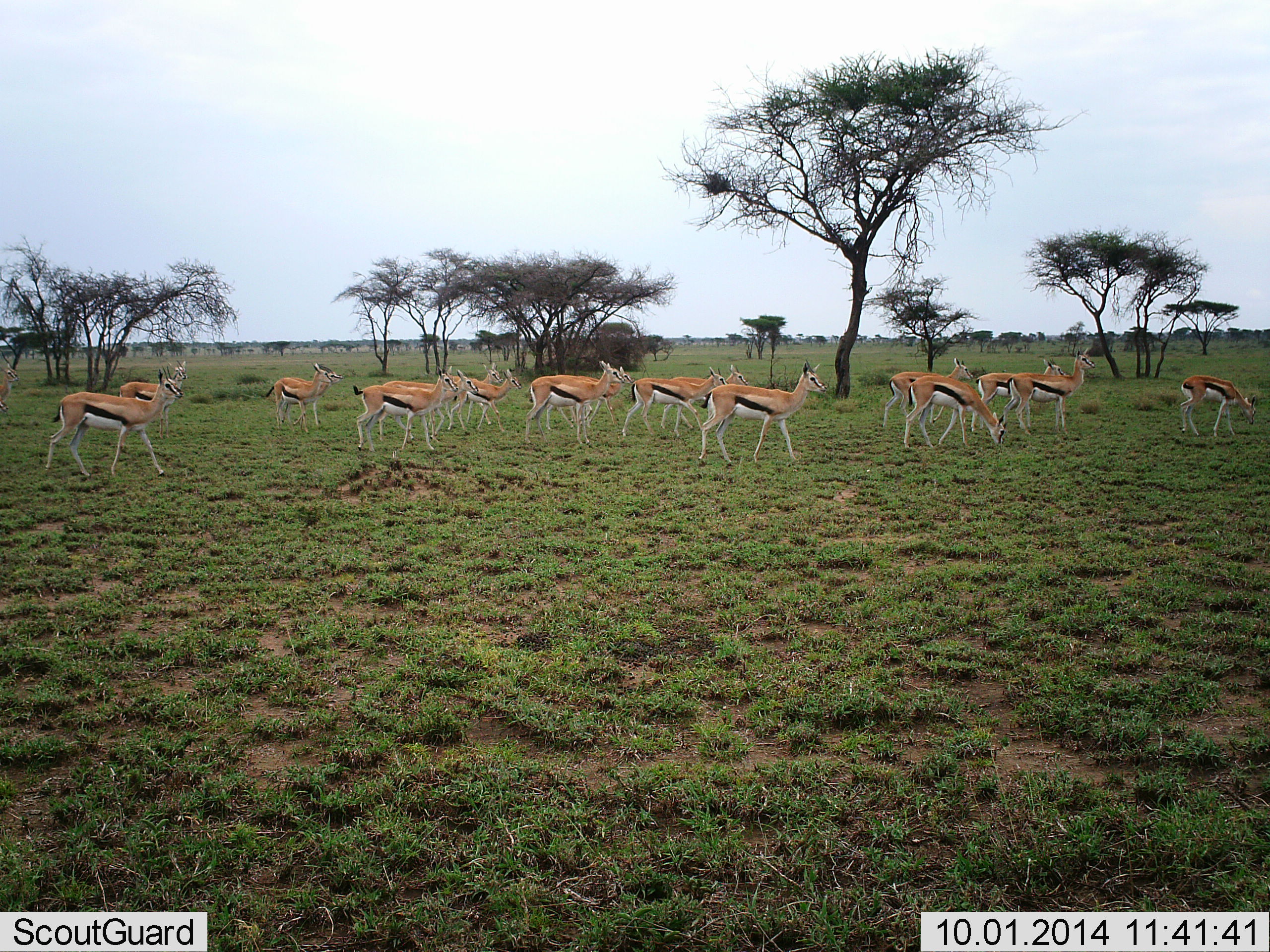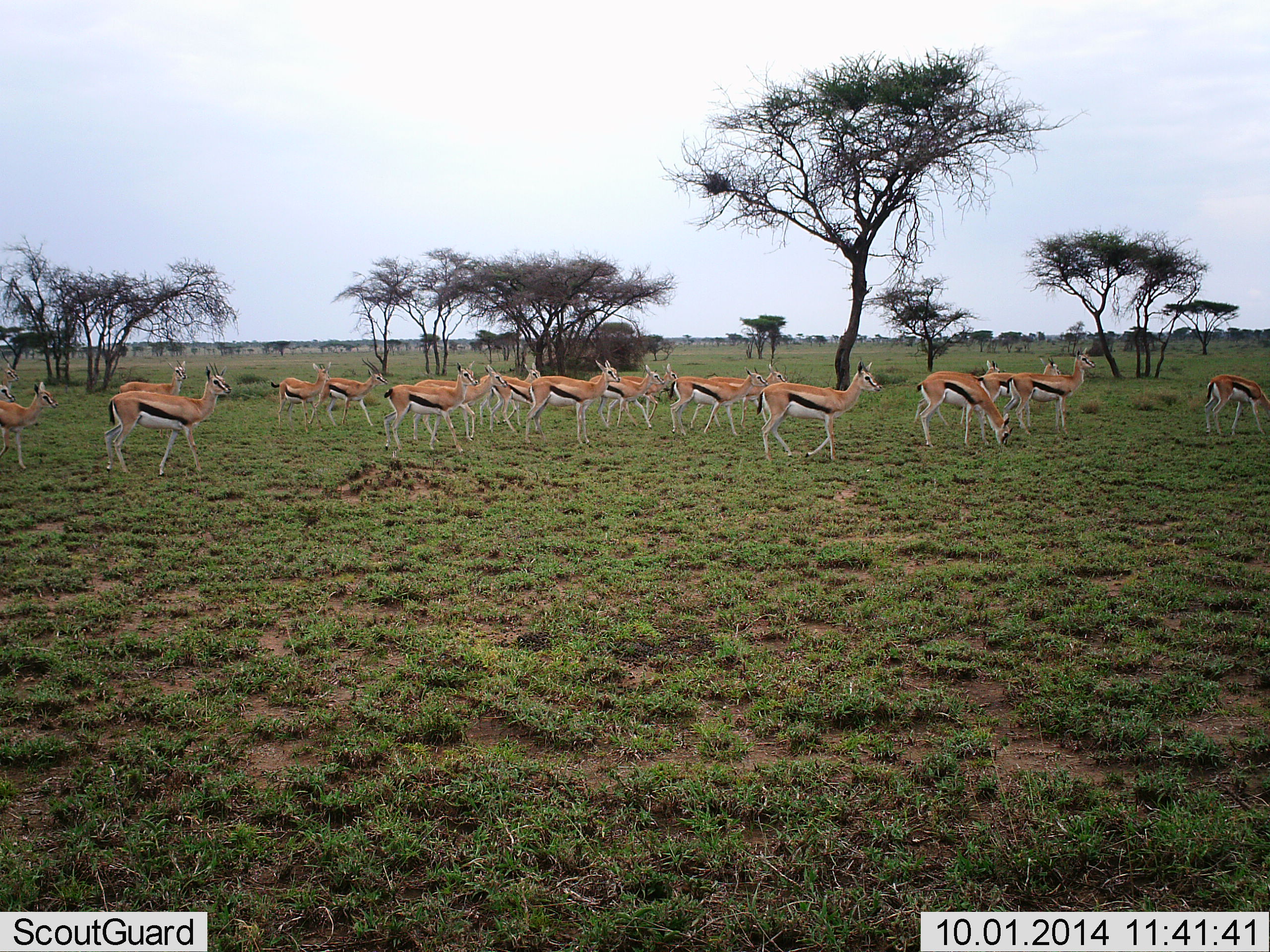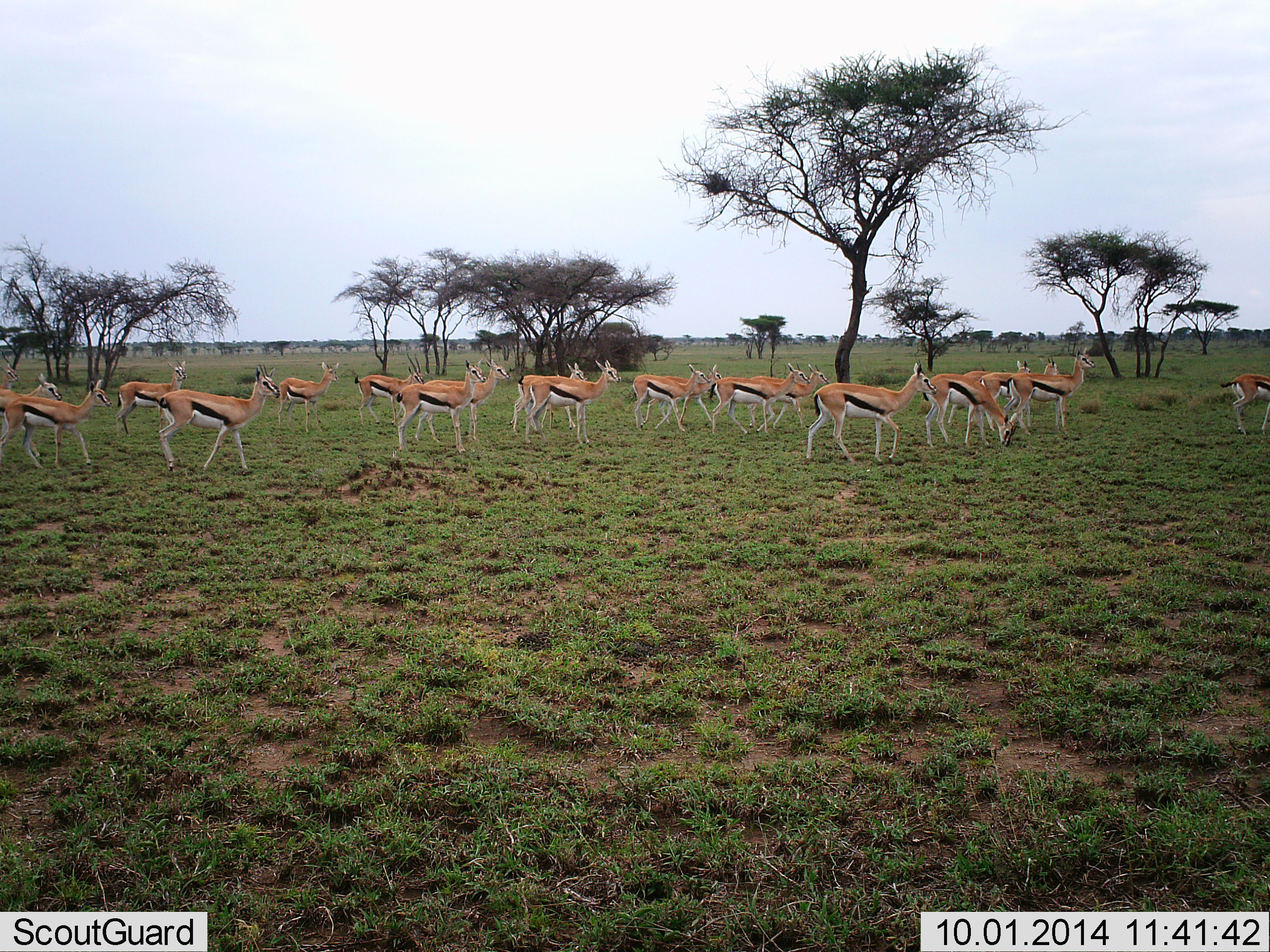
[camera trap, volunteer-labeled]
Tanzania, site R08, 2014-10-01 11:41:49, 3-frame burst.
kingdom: Animalia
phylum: Chordata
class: Mammalia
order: Artiodactyla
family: Bovidae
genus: Eudorcas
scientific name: Eudorcas thomsonii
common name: thomson's gazelle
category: gazellethomsons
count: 11-50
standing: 50%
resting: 0%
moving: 80%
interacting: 0%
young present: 10%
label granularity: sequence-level